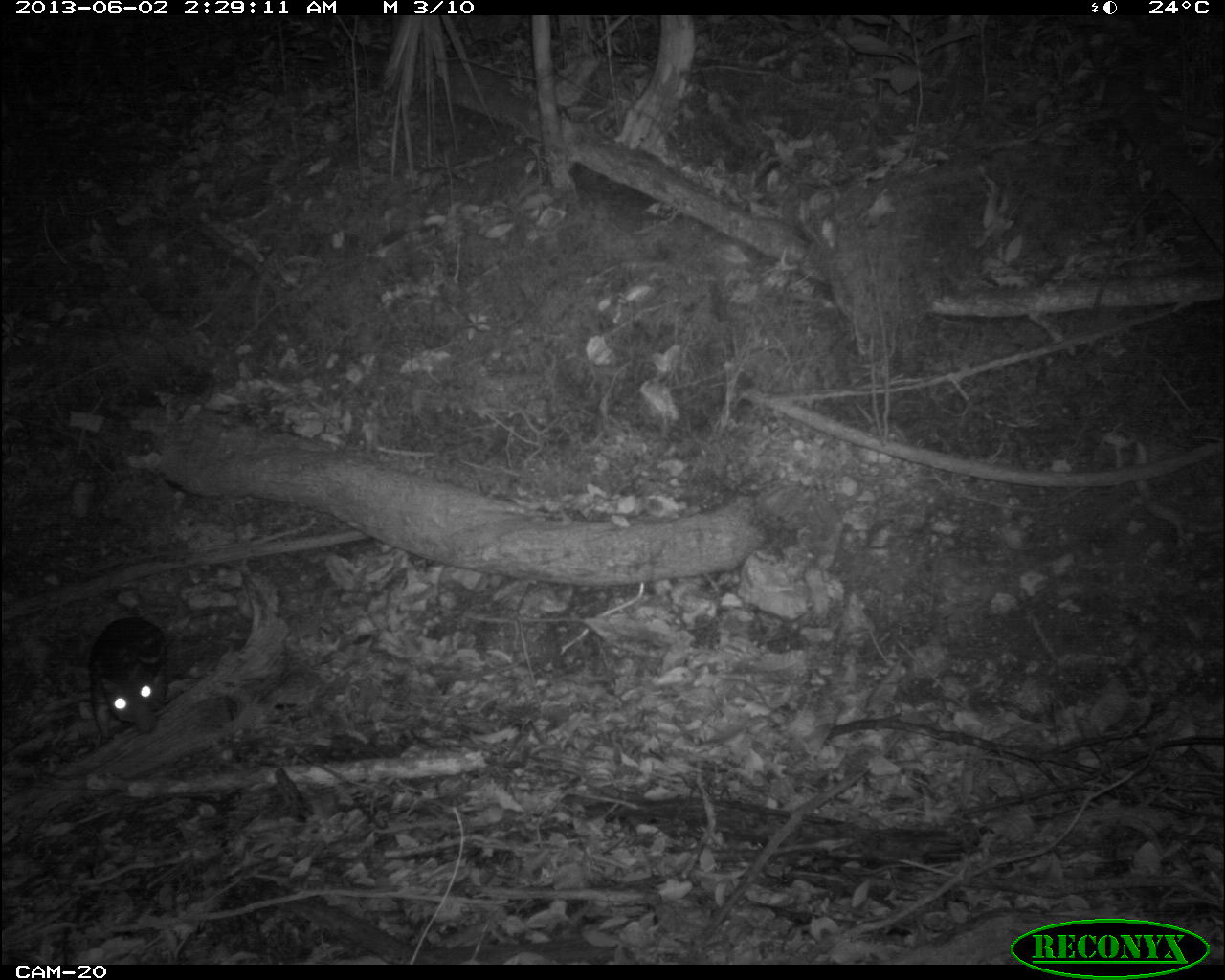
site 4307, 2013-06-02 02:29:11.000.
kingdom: Animalia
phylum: Chordata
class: Mammalia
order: Rodentia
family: Cuniculidae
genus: Cuniculus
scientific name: Cuniculus paca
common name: lowland paca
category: agouti paca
Agouti paca (lowland paca) (Cuniculus paca), count 1.